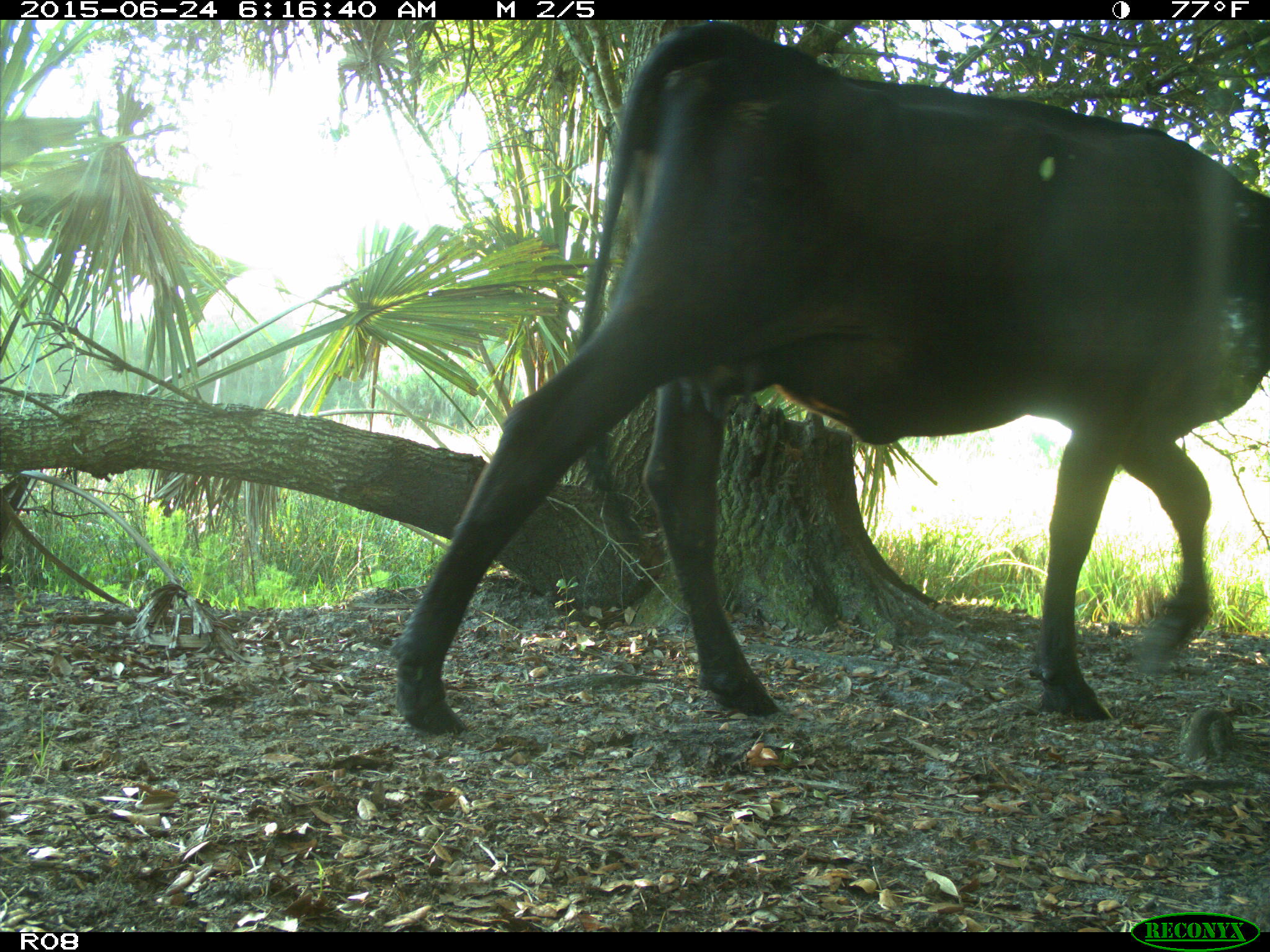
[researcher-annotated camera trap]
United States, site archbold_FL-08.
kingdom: Animalia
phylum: Chordata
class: Mammalia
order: Artiodactyla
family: Bovidae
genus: Bos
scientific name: Bos taurus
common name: domestic cow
Bos taurus (domestic cow).